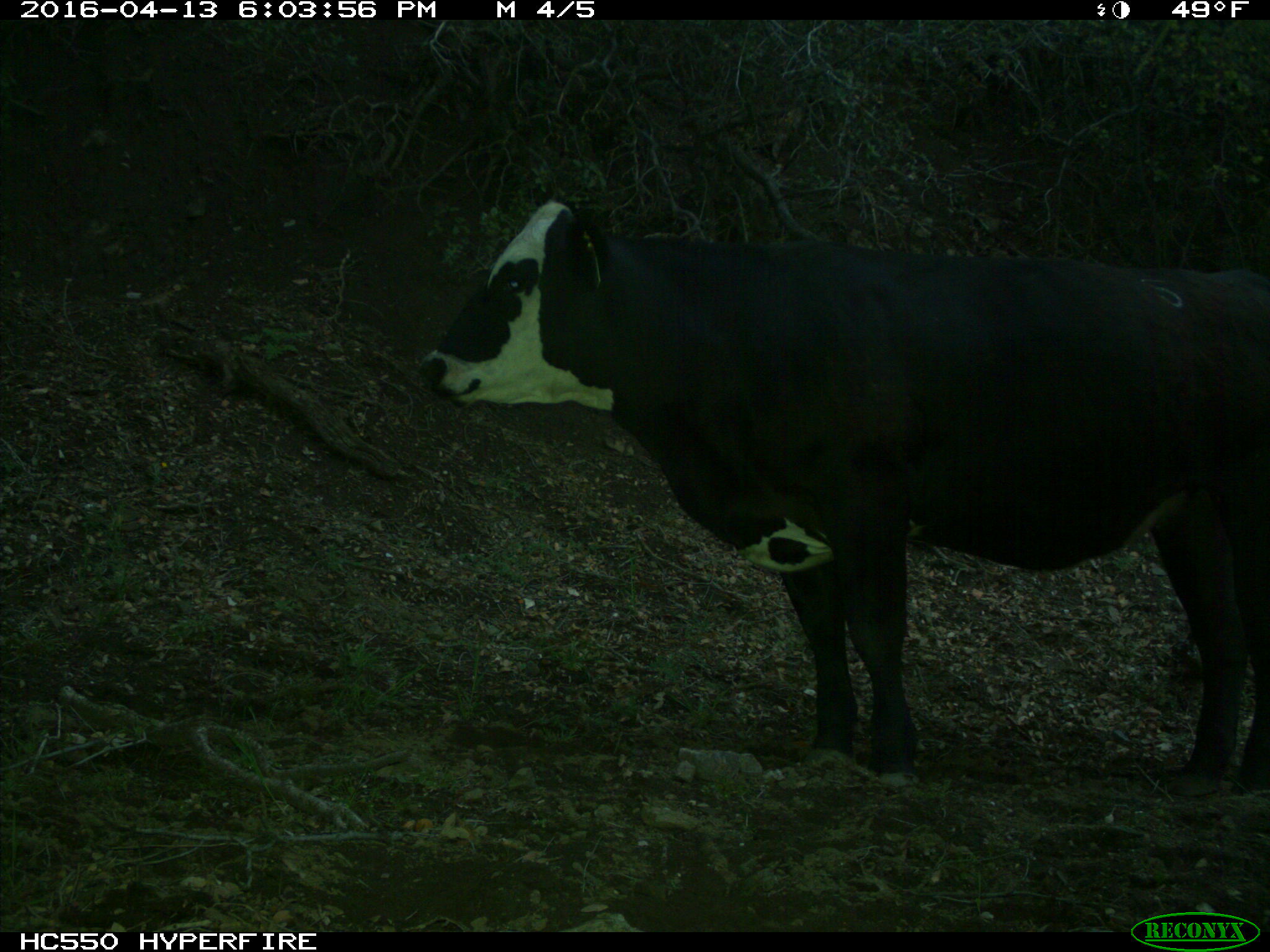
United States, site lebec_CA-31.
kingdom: Animalia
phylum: Chordata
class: Mammalia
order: Artiodactyla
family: Bovidae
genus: Bos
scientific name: Bos taurus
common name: domestic cow